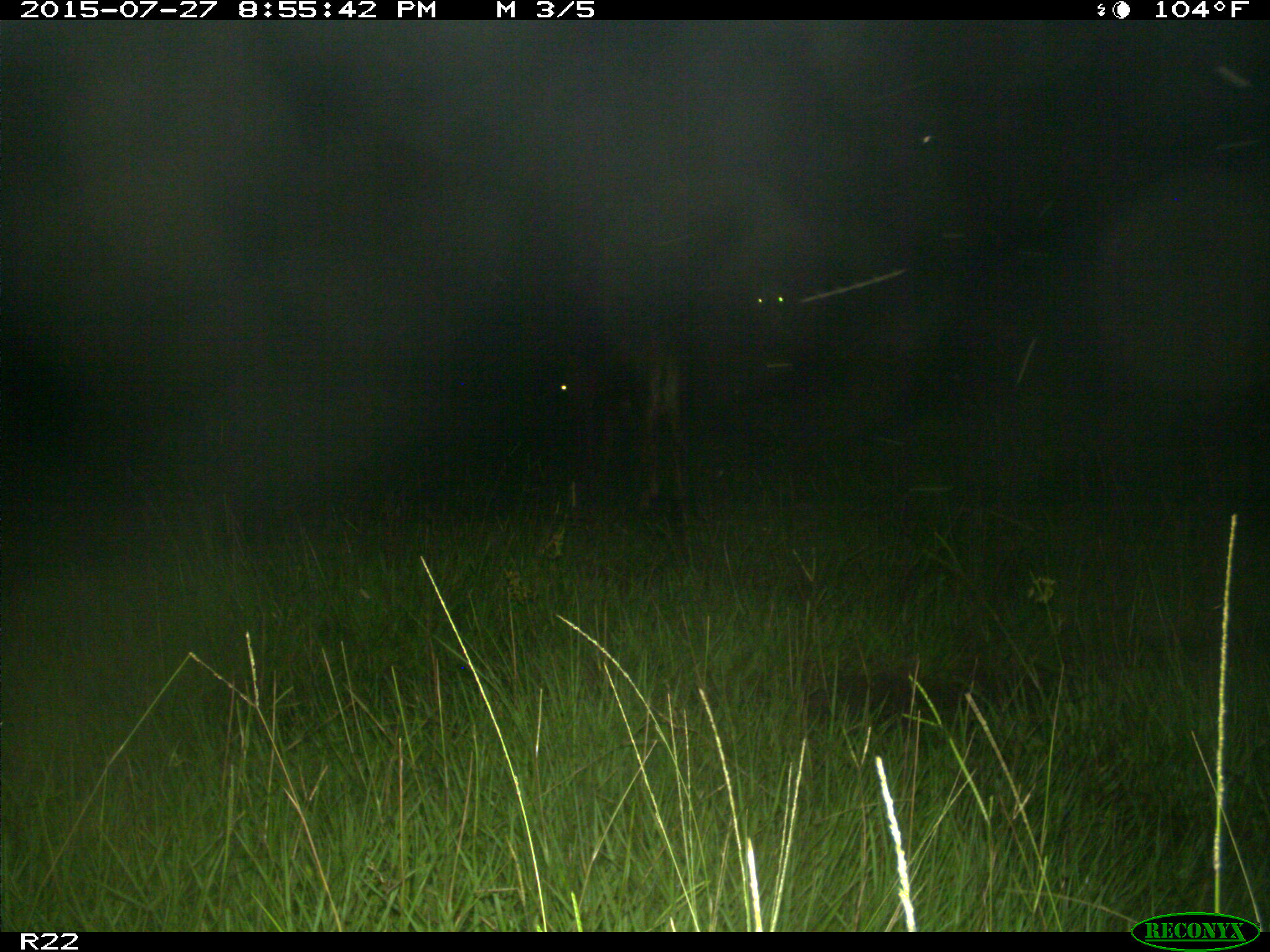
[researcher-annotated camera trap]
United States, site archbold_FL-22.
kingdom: Animalia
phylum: Chordata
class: Mammalia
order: Artiodactyla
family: Bovidae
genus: Bos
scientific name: Bos taurus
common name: domestic cow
Bos taurus (domestic cow).